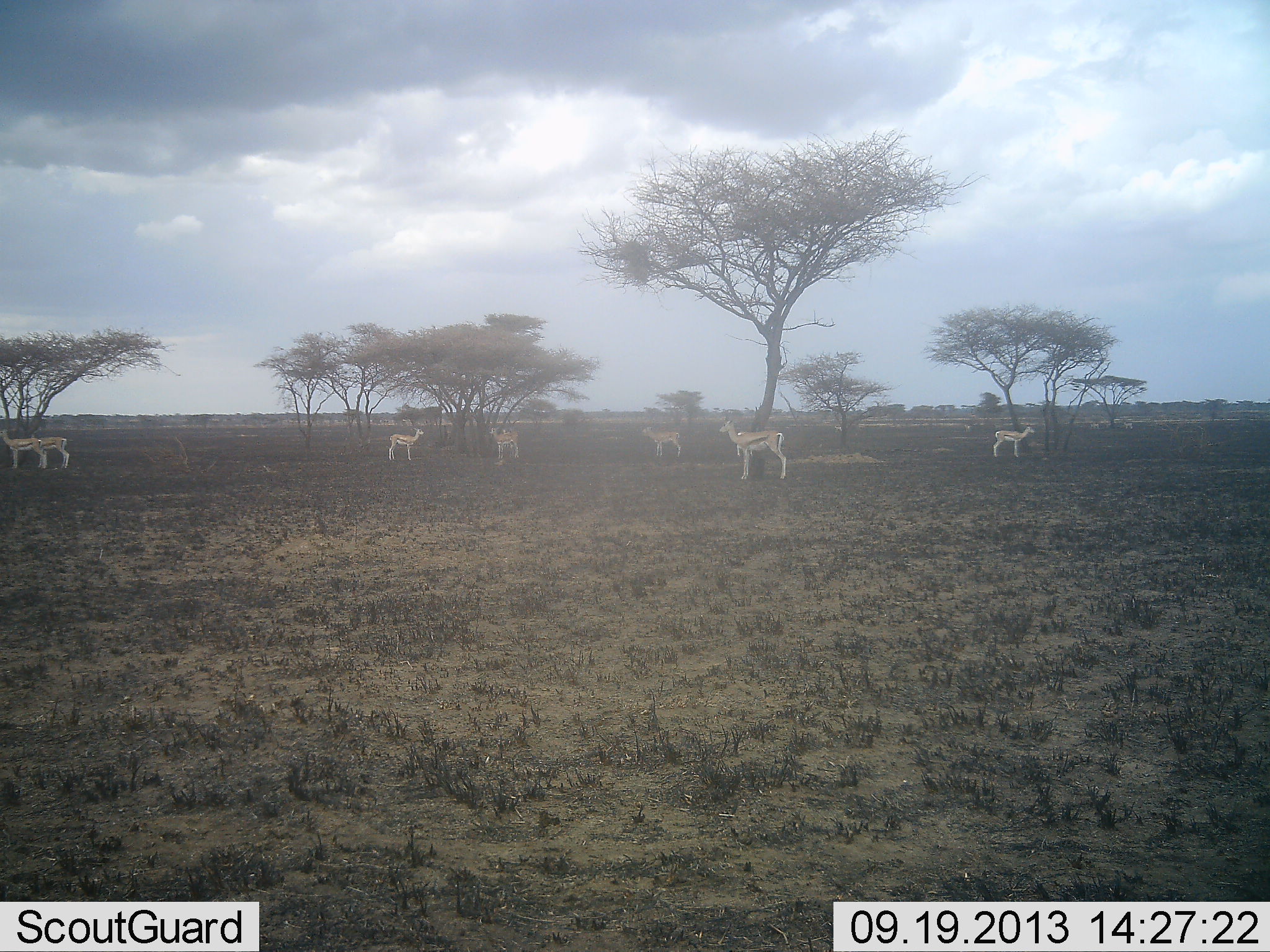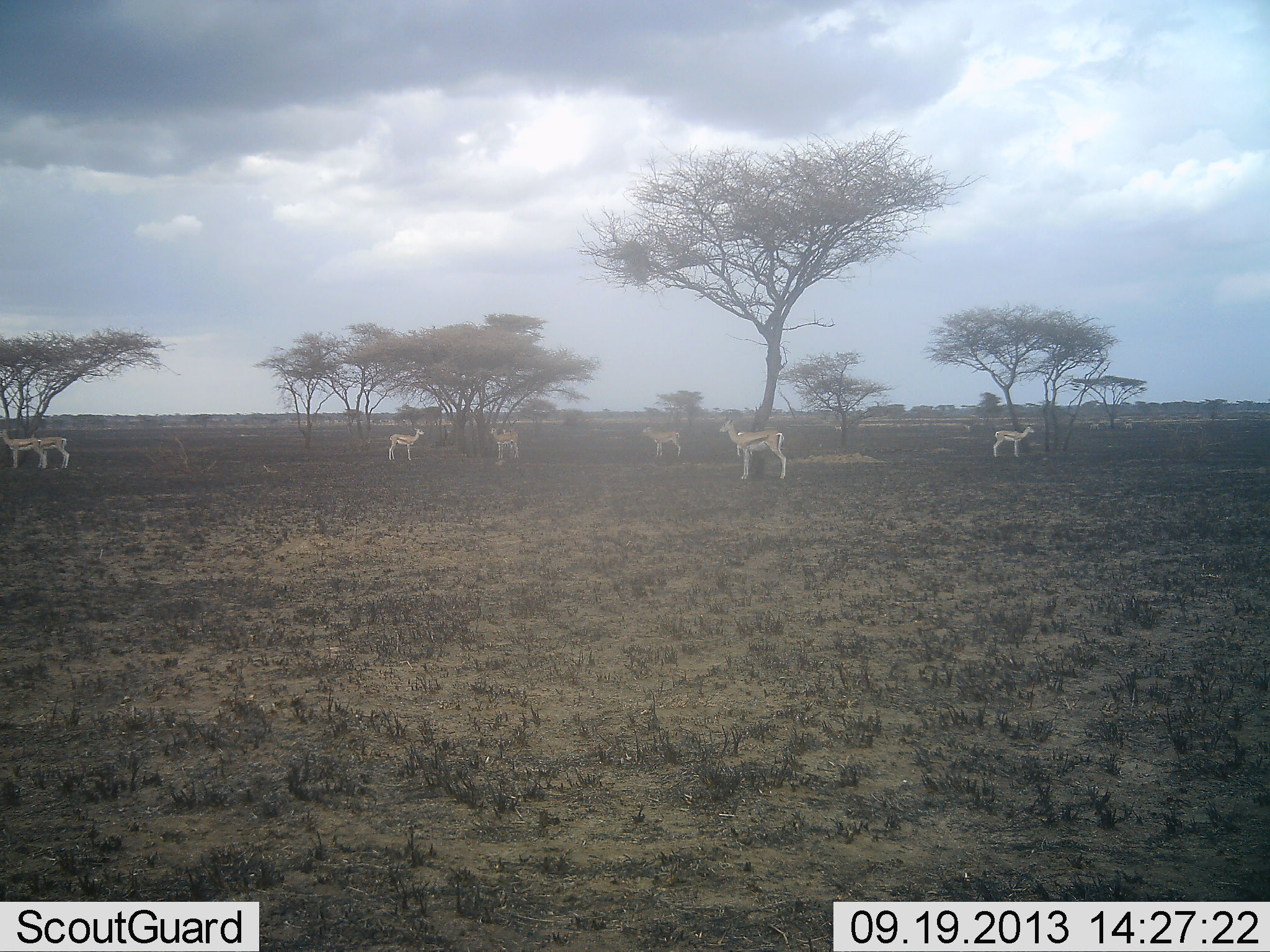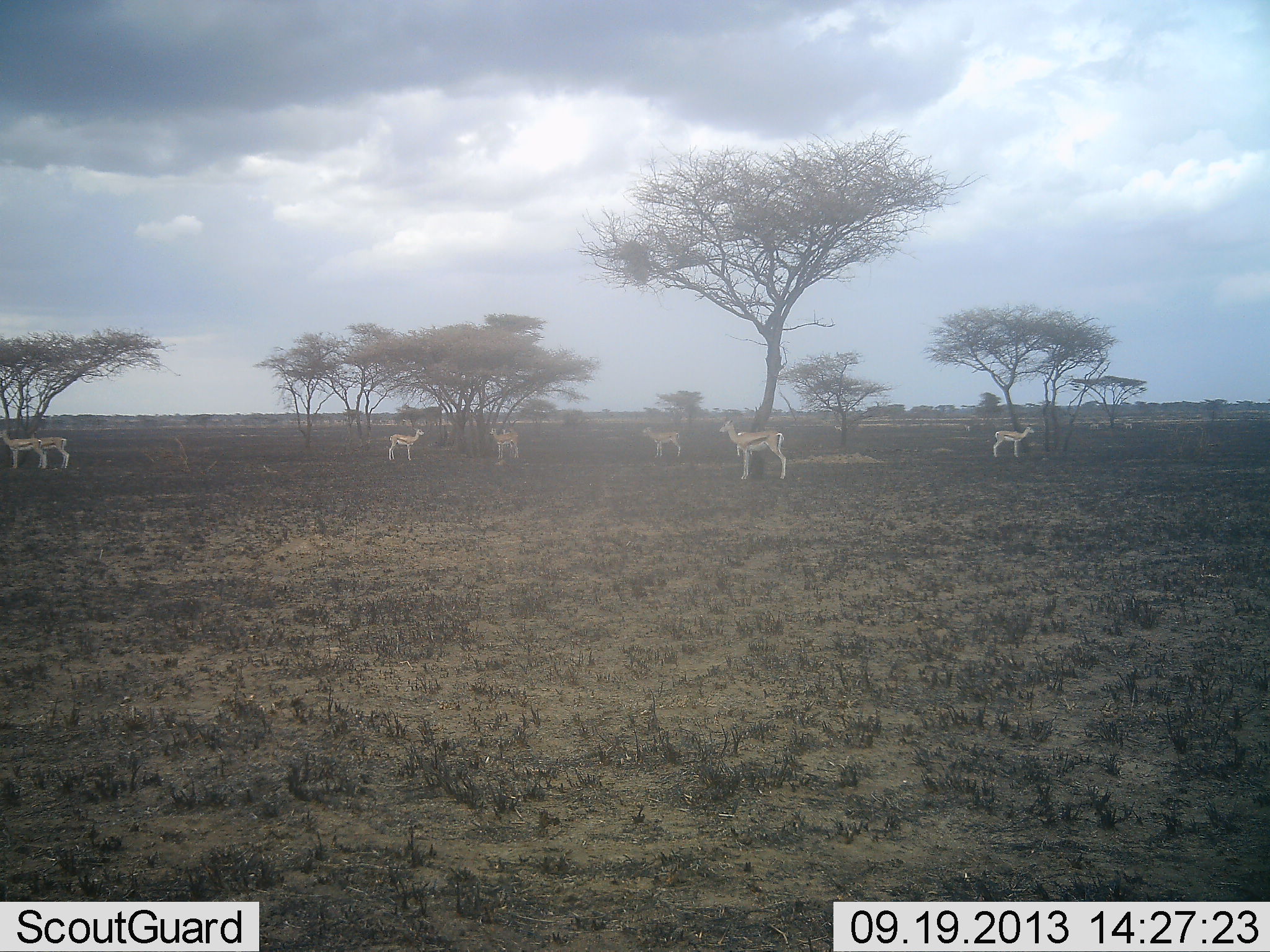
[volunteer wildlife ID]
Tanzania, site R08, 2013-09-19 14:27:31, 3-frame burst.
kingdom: Animalia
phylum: Chordata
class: Mammalia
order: Artiodactyla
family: Bovidae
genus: Eudorcas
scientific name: Eudorcas thomsonii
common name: thomson's gazelle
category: gazellethomsons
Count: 7.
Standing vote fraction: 95%.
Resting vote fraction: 0%.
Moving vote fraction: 5%.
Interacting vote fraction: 0%.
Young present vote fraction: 5%.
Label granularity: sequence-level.